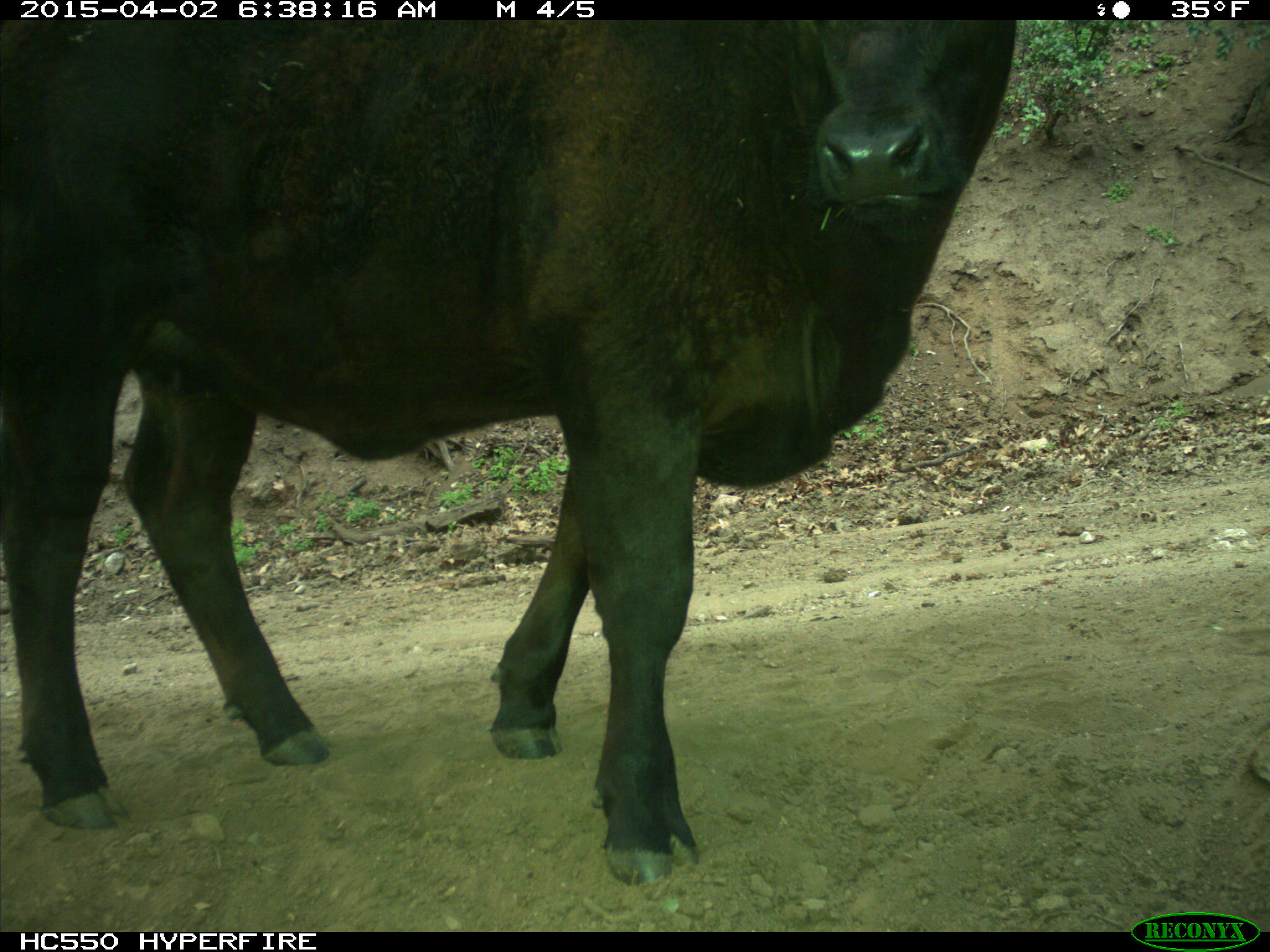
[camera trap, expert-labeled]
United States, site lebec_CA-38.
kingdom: Animalia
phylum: Chordata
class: Mammalia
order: Artiodactyla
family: Bovidae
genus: Bos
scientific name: Bos taurus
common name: domestic cow